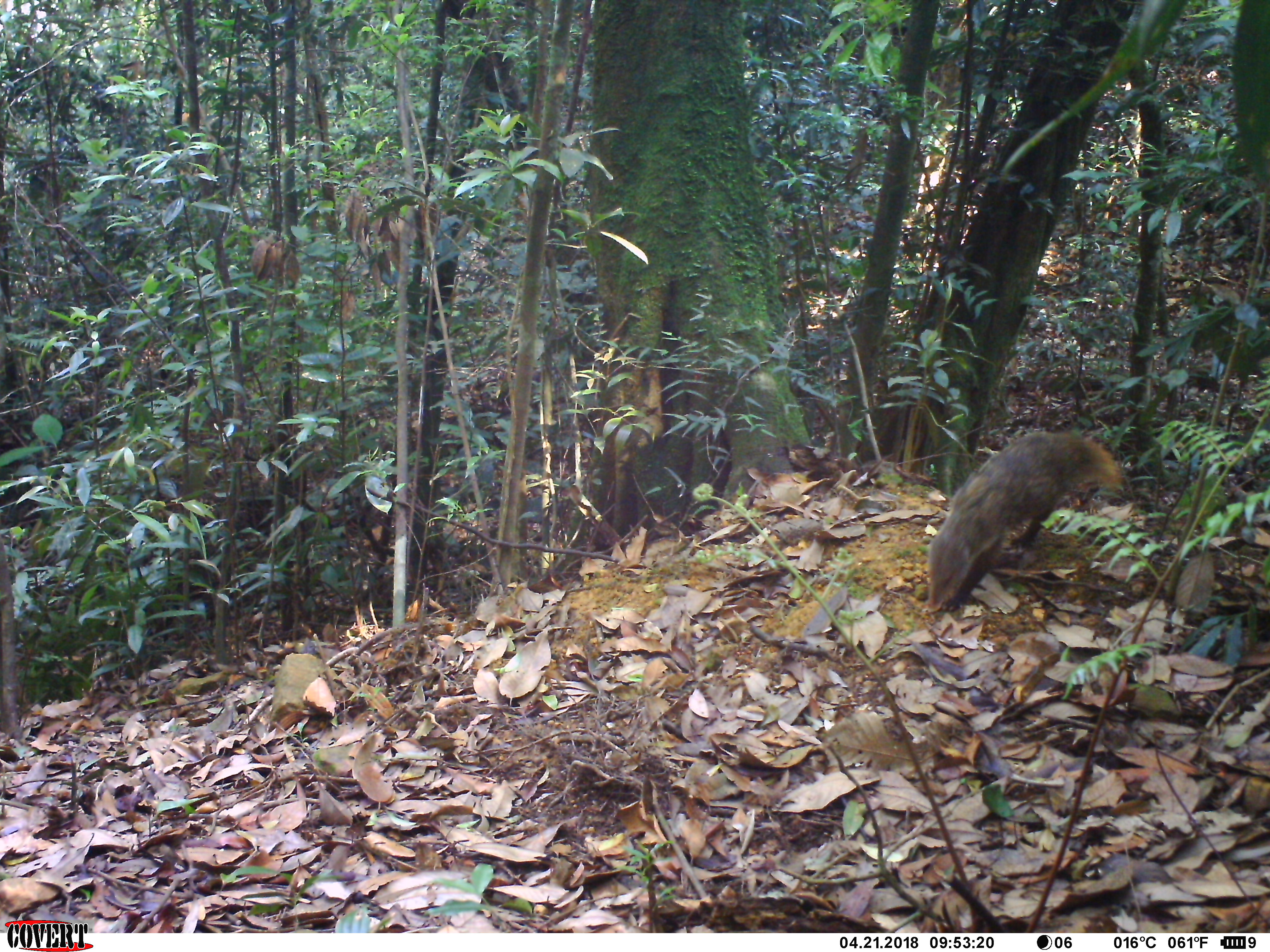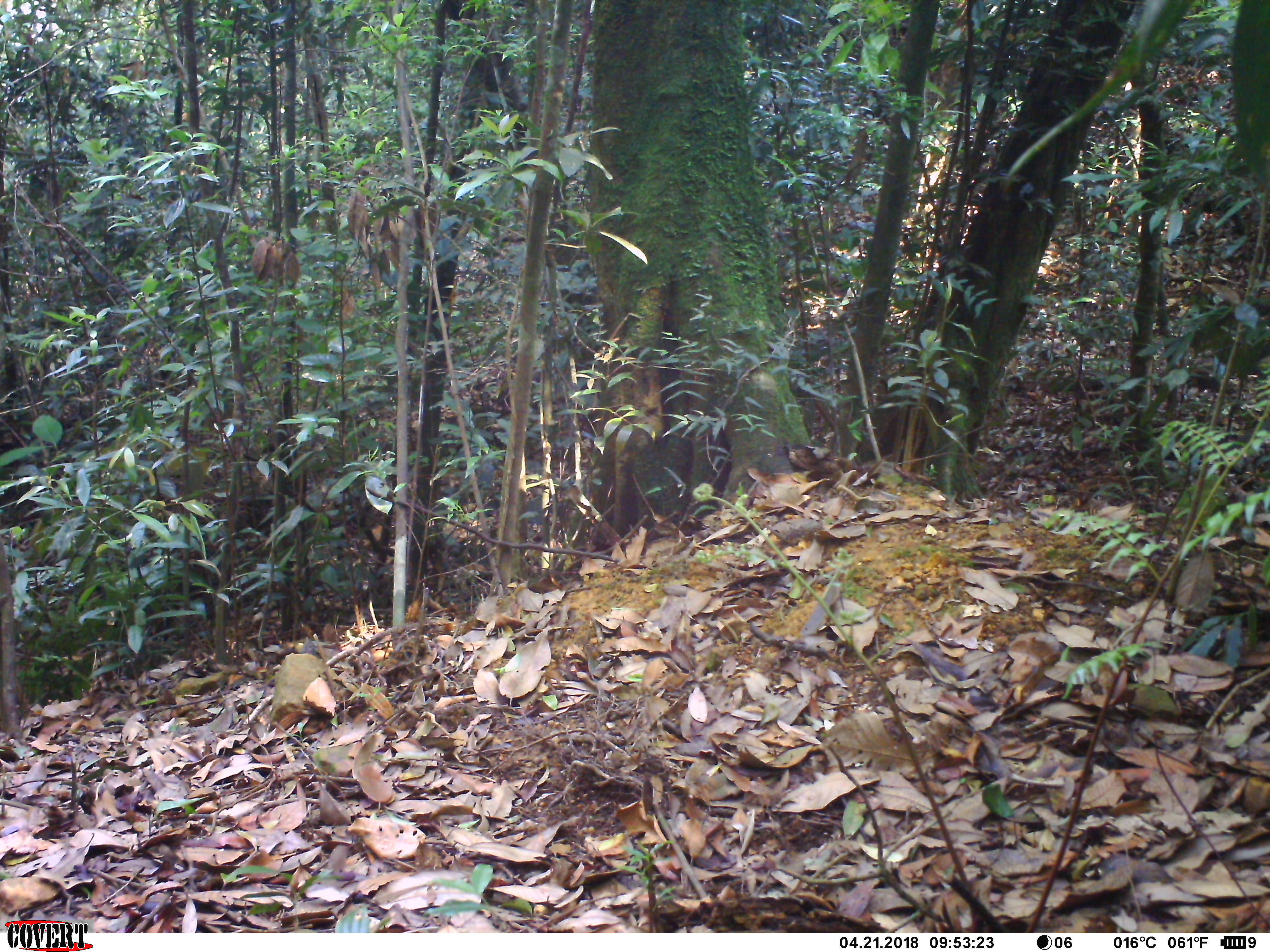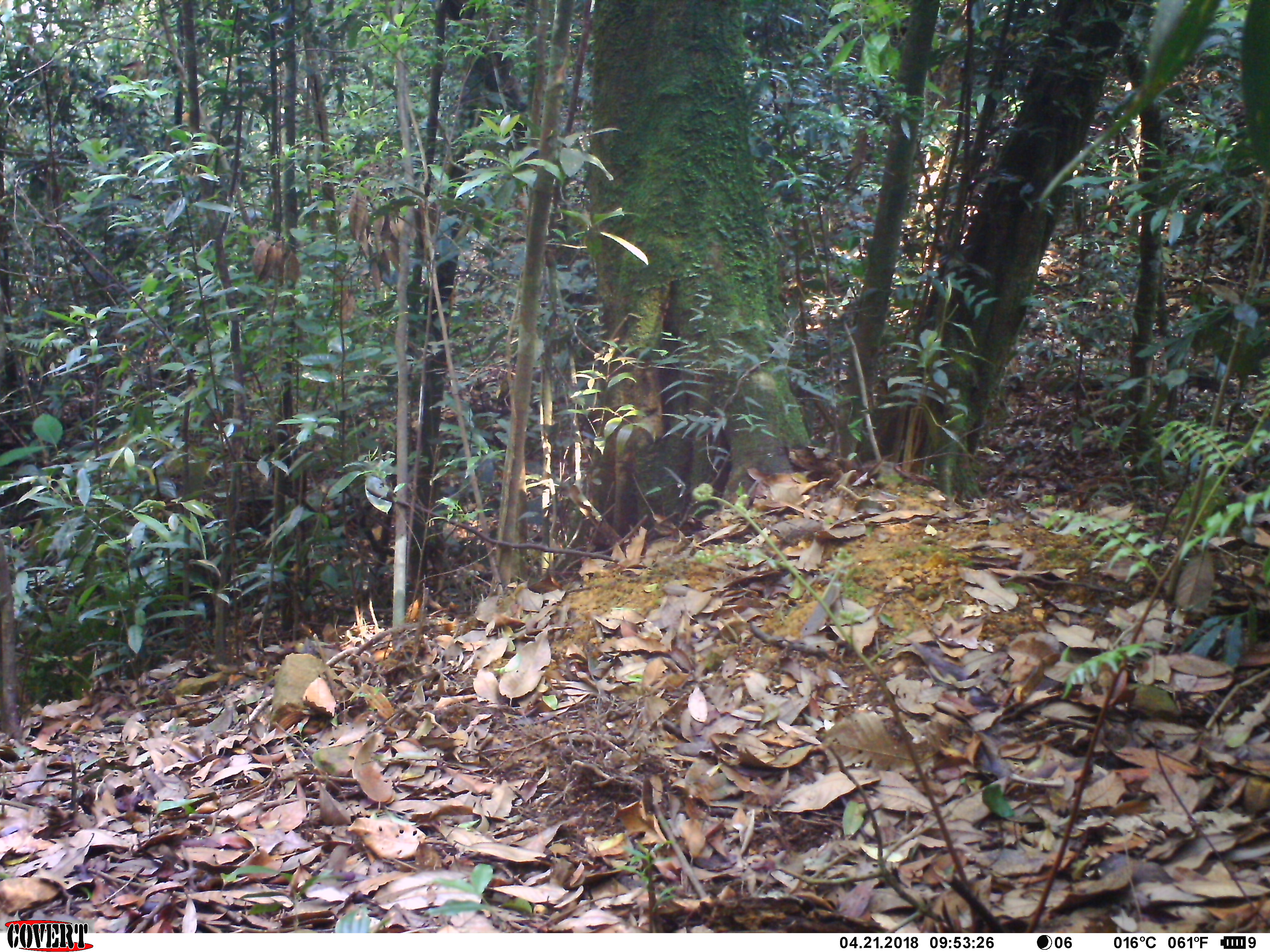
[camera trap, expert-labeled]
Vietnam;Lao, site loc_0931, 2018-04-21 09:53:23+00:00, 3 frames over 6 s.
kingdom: Animalia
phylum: Chordata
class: Mammalia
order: Carnivora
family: Herpestidae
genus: Urva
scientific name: Urva urva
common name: crab-eating mongoose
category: crab eating mongoose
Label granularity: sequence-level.